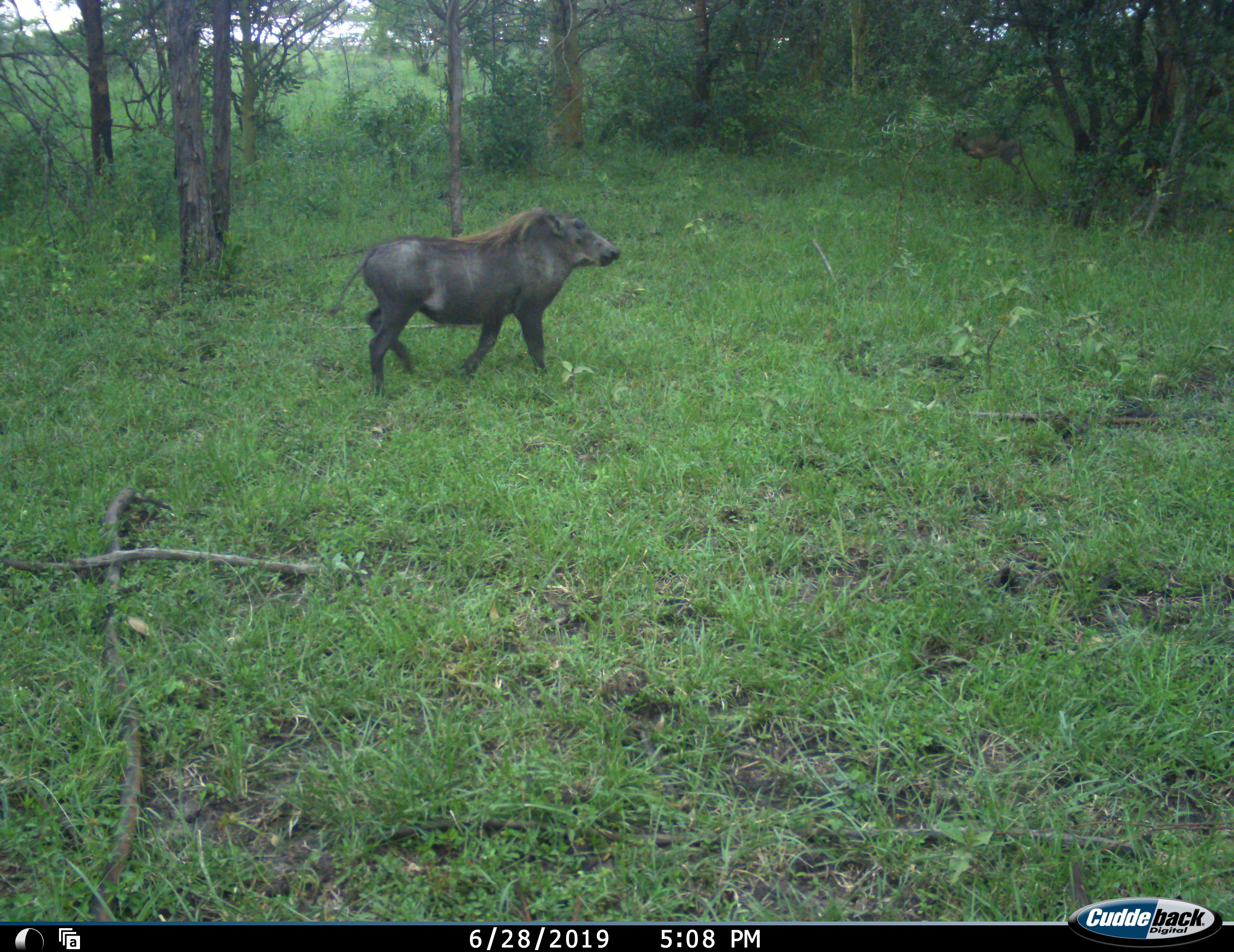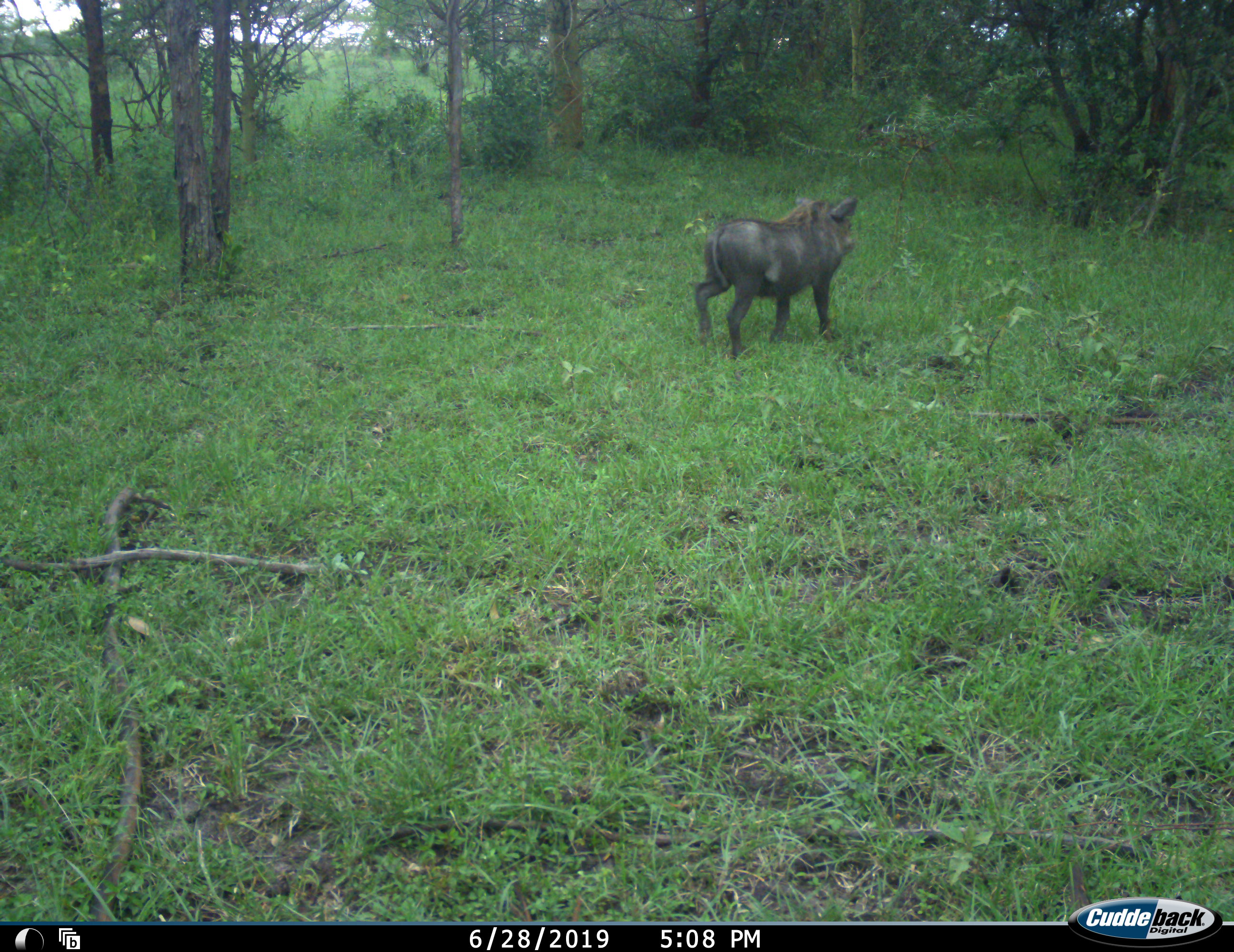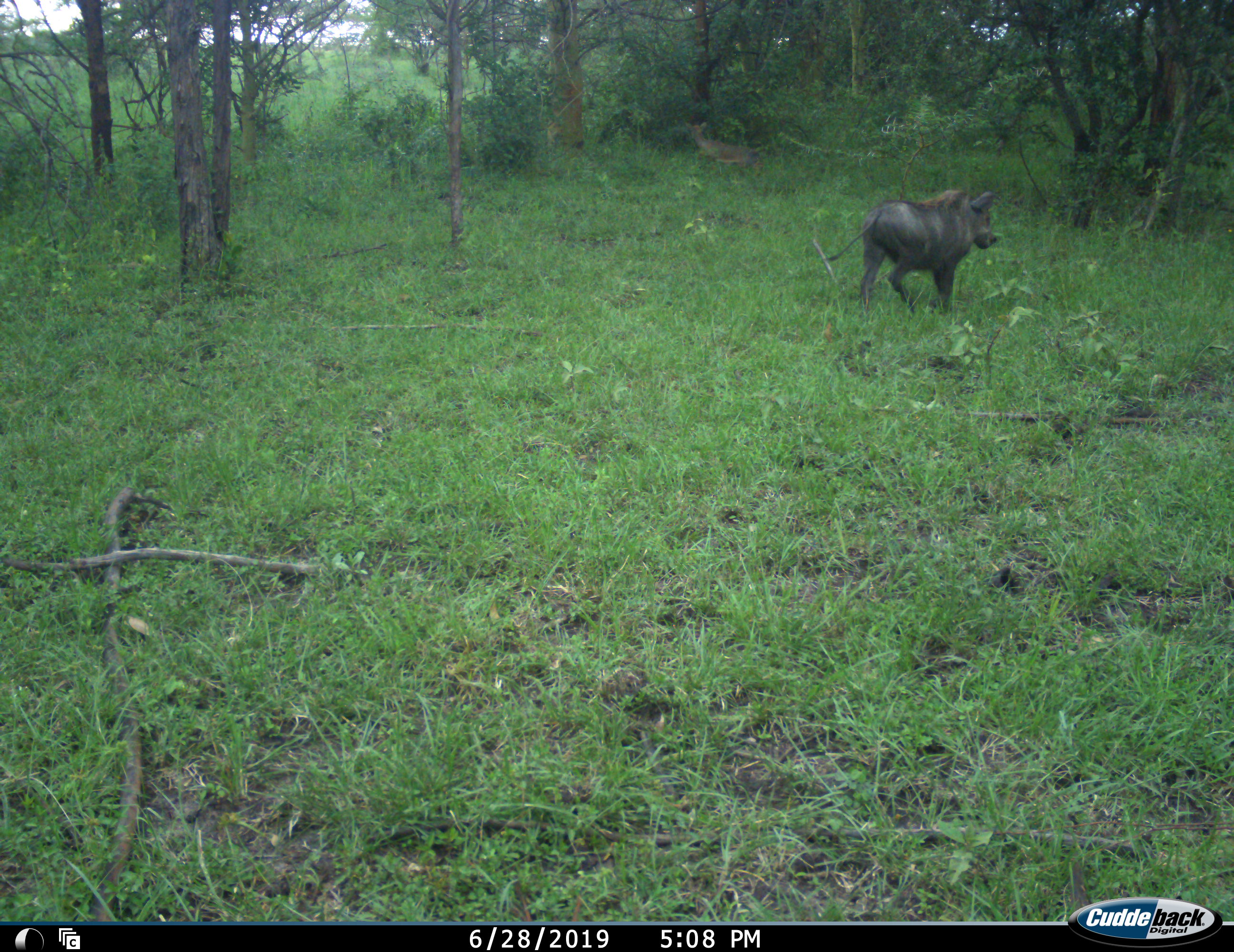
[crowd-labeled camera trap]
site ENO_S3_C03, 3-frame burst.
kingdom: Animalia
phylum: Chordata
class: Mammalia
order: Artiodactyla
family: Suidae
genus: Phacochoerus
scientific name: Phacochoerus africanus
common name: warthog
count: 1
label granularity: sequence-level